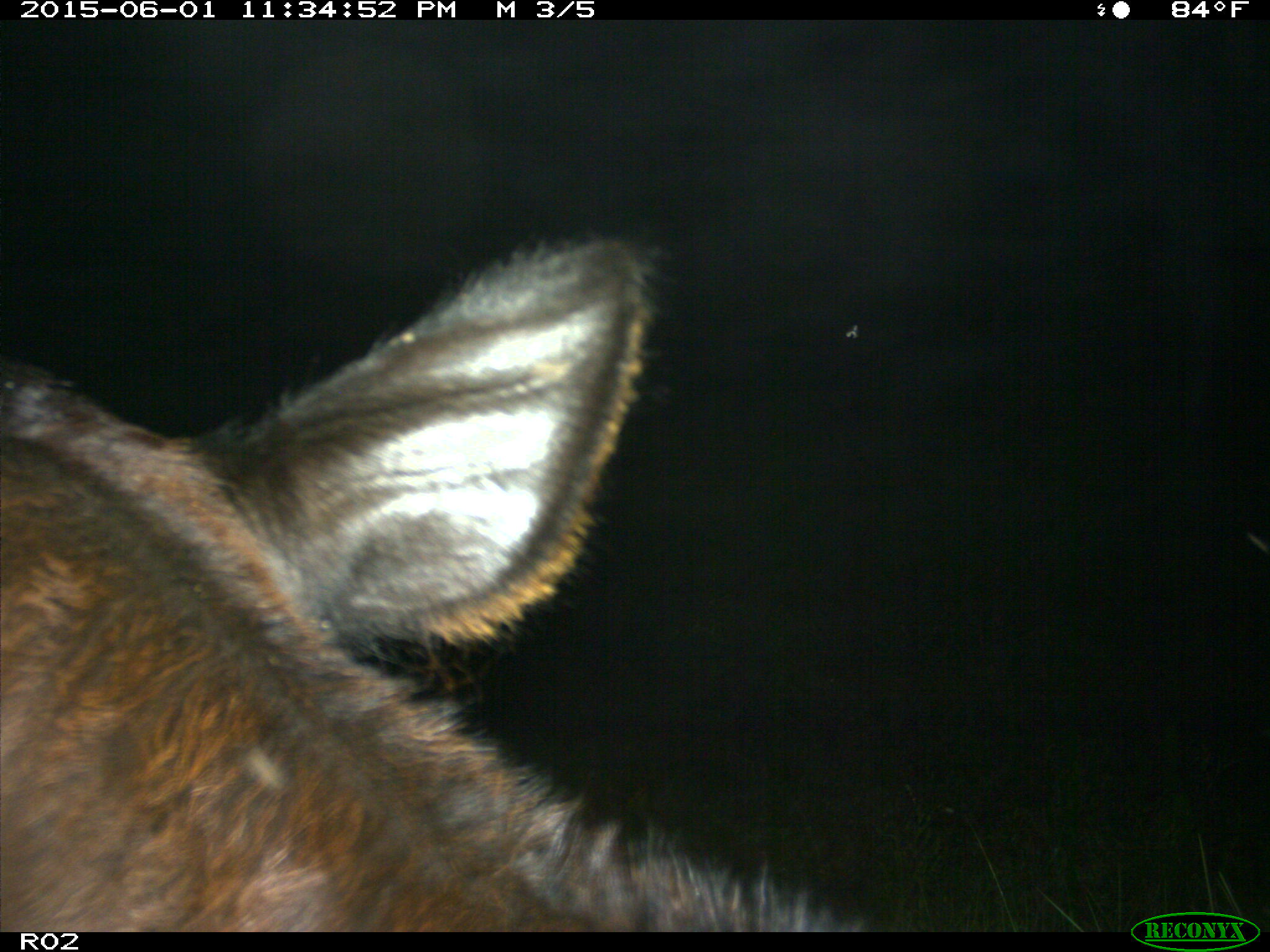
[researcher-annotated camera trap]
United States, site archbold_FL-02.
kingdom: Animalia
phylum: Chordata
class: Mammalia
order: Artiodactyla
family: Bovidae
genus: Bos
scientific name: Bos taurus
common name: domestic cow